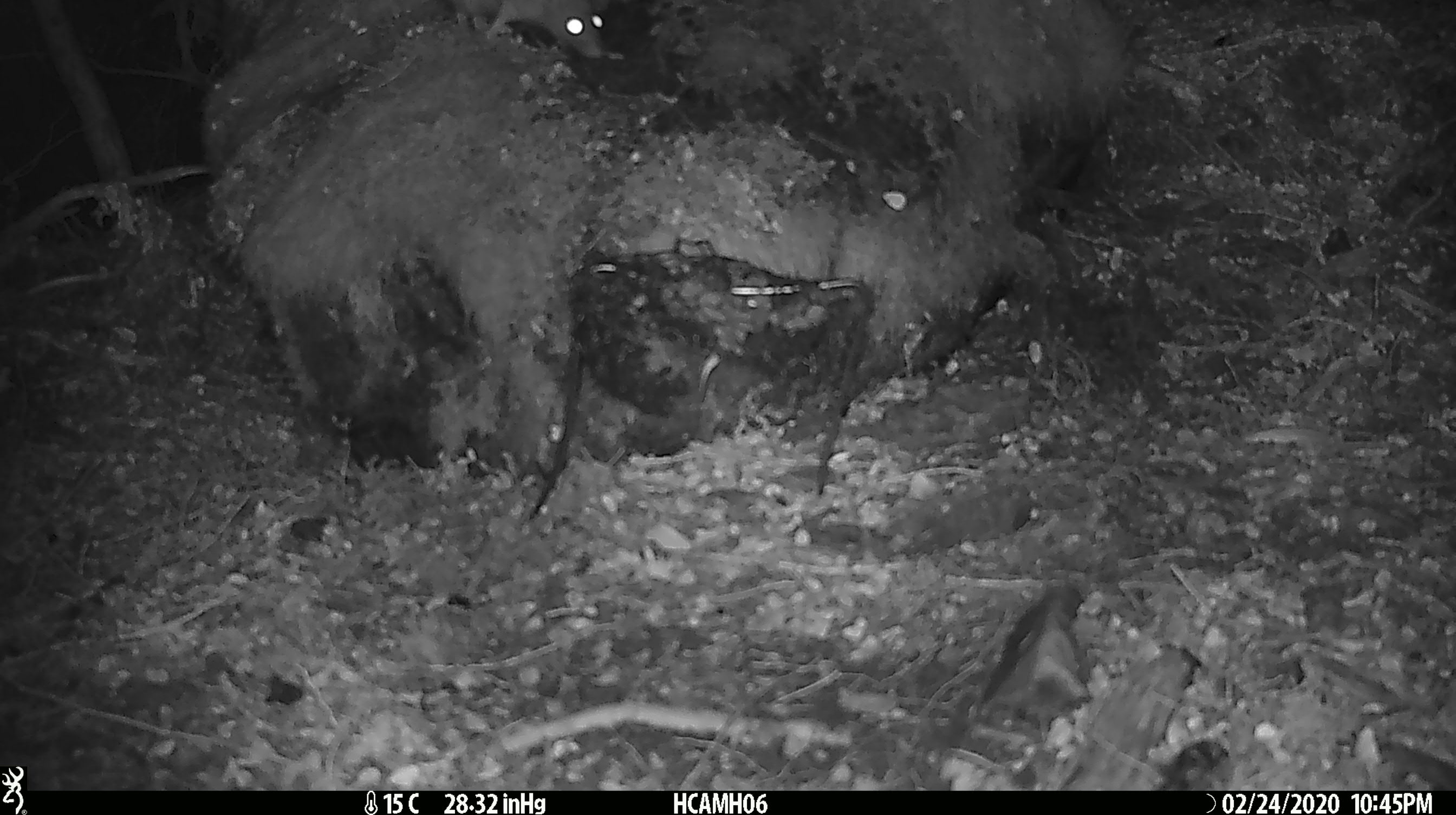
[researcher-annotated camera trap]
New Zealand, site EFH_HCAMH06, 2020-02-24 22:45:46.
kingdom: Animalia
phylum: Chordata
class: Mammalia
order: Rodentia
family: Muridae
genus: Rattus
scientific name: Rattus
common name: rat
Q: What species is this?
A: Rat (Rattus).